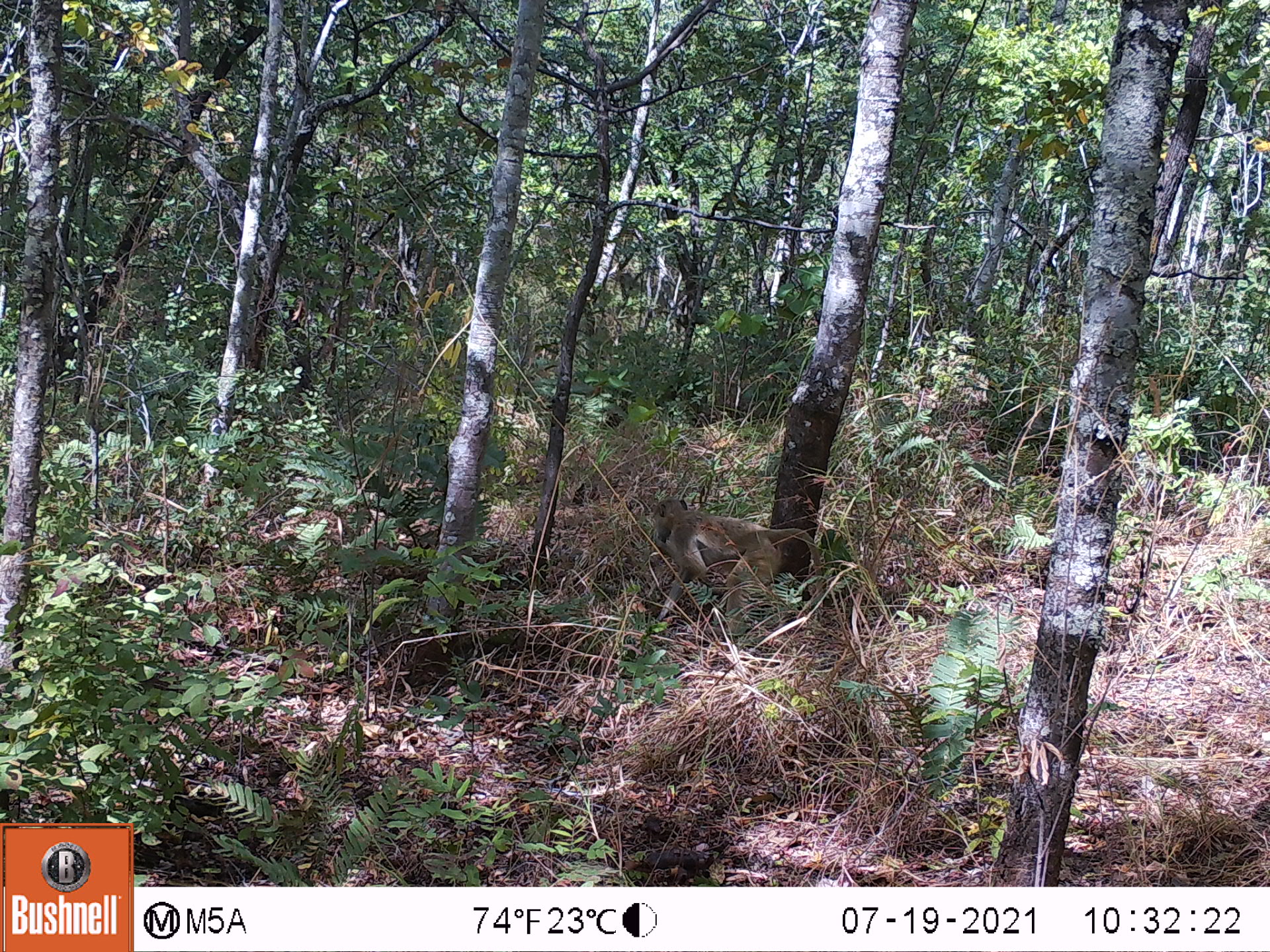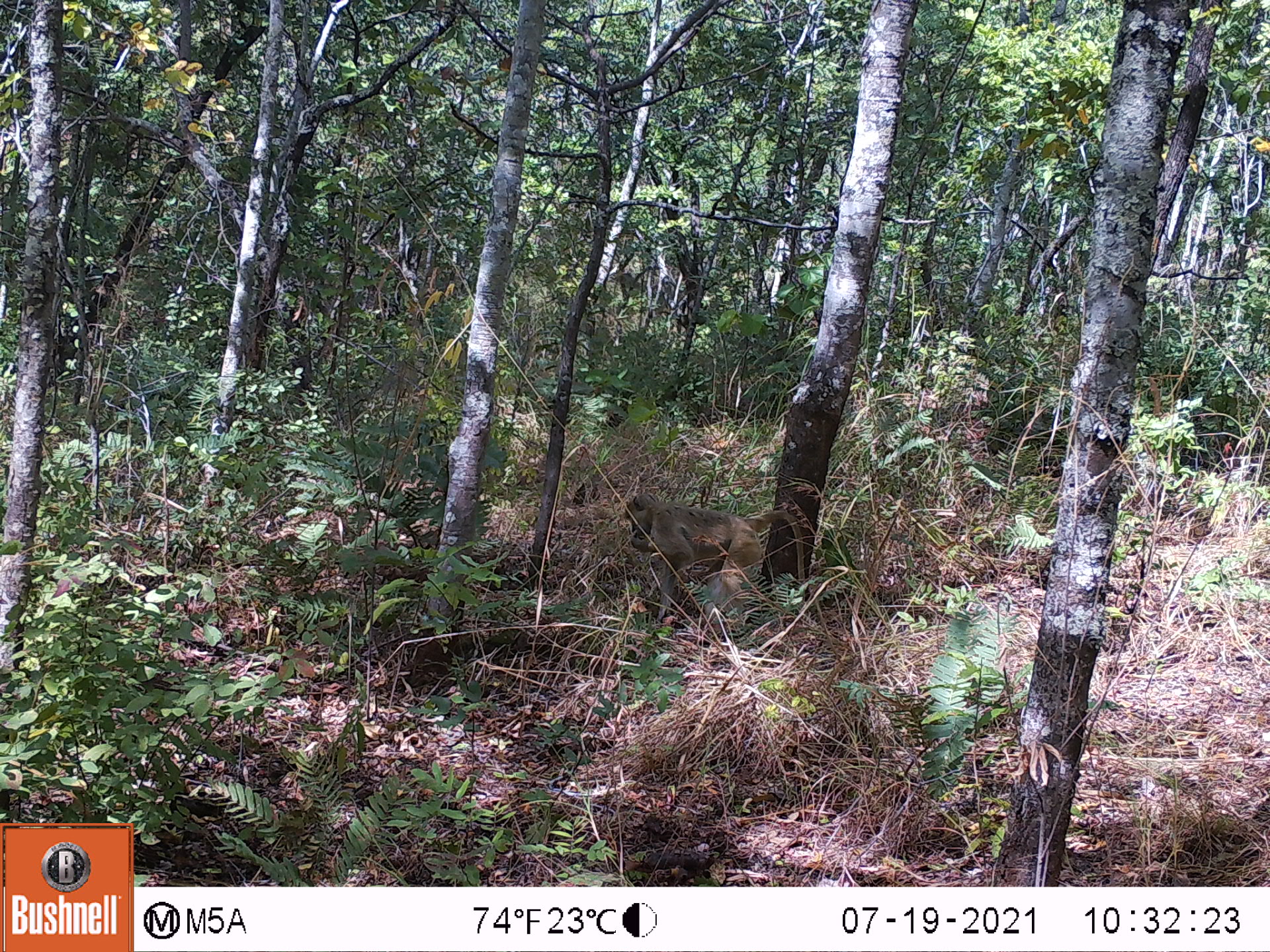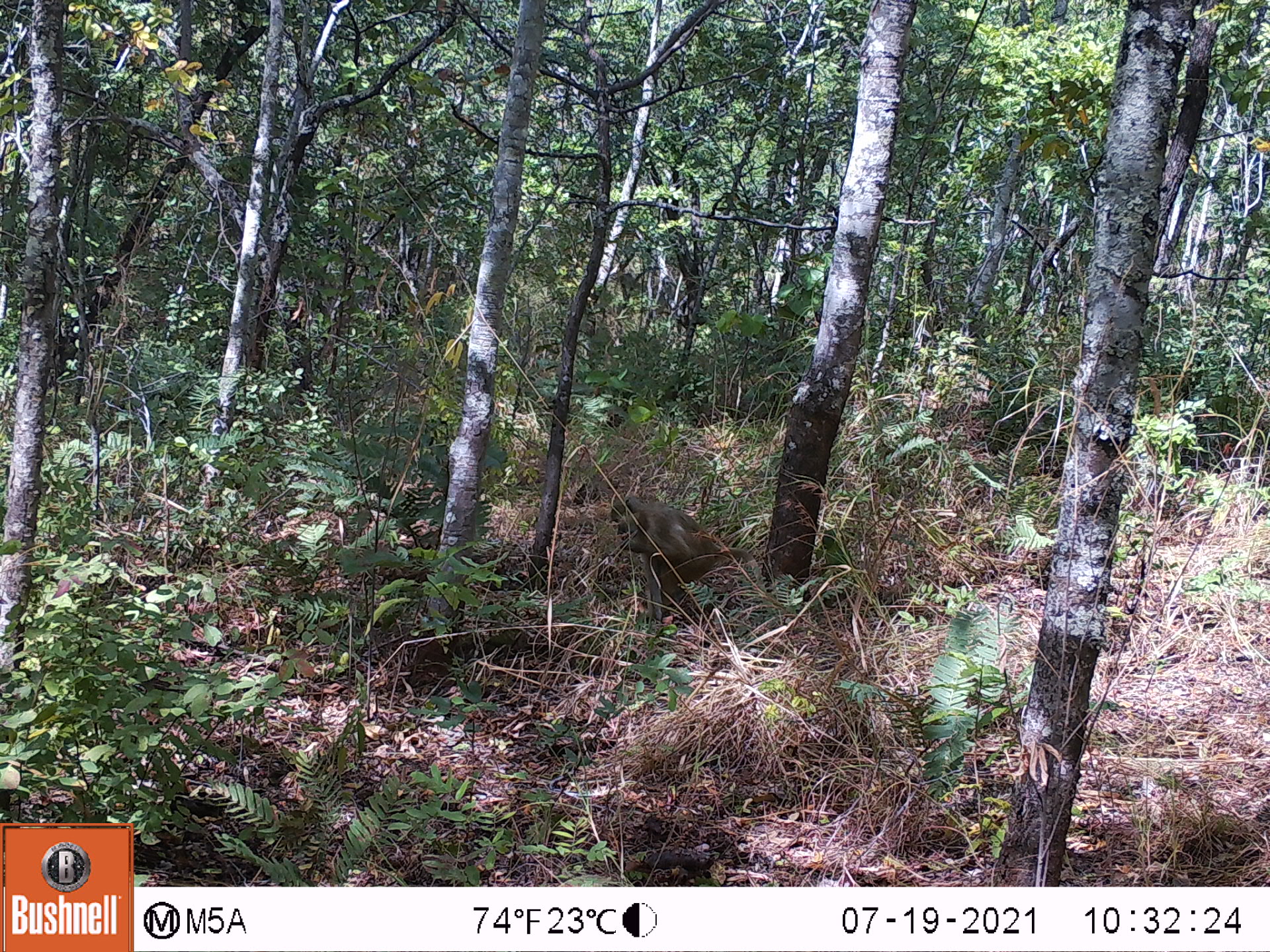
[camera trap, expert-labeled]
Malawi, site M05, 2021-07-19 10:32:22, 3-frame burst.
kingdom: Animalia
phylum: Chordata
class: Mammalia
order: Primates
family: Cercopithecidae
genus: Papio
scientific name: Papio cynocephalus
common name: yellow baboon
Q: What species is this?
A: Yellow baboon (Papio cynocephalus).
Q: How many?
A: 1.